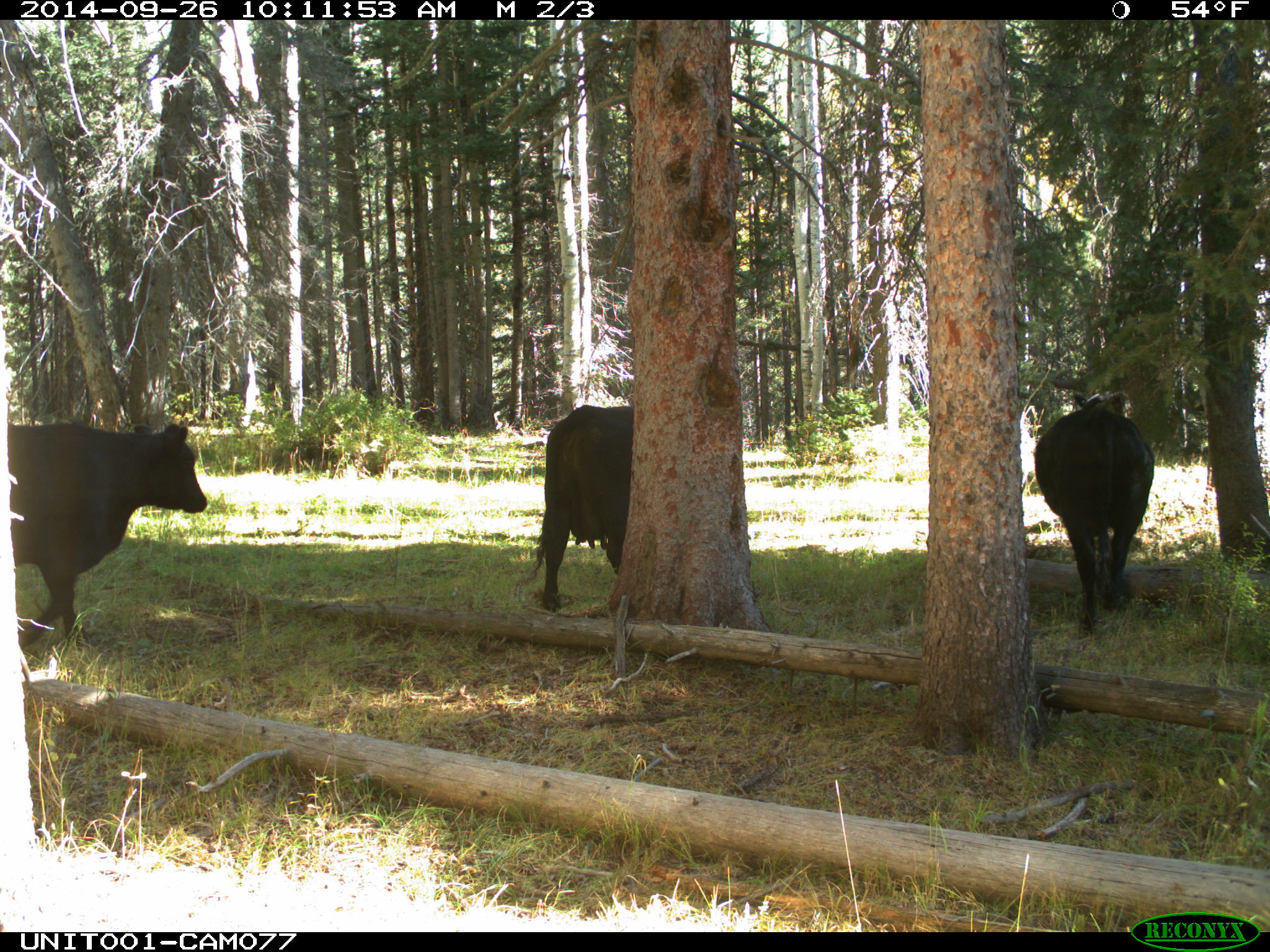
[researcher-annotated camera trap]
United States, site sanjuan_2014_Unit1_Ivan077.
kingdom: Animalia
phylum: Chordata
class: Mammalia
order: Artiodactyla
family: Bovidae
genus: Bos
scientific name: Bos taurus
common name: domestic cow